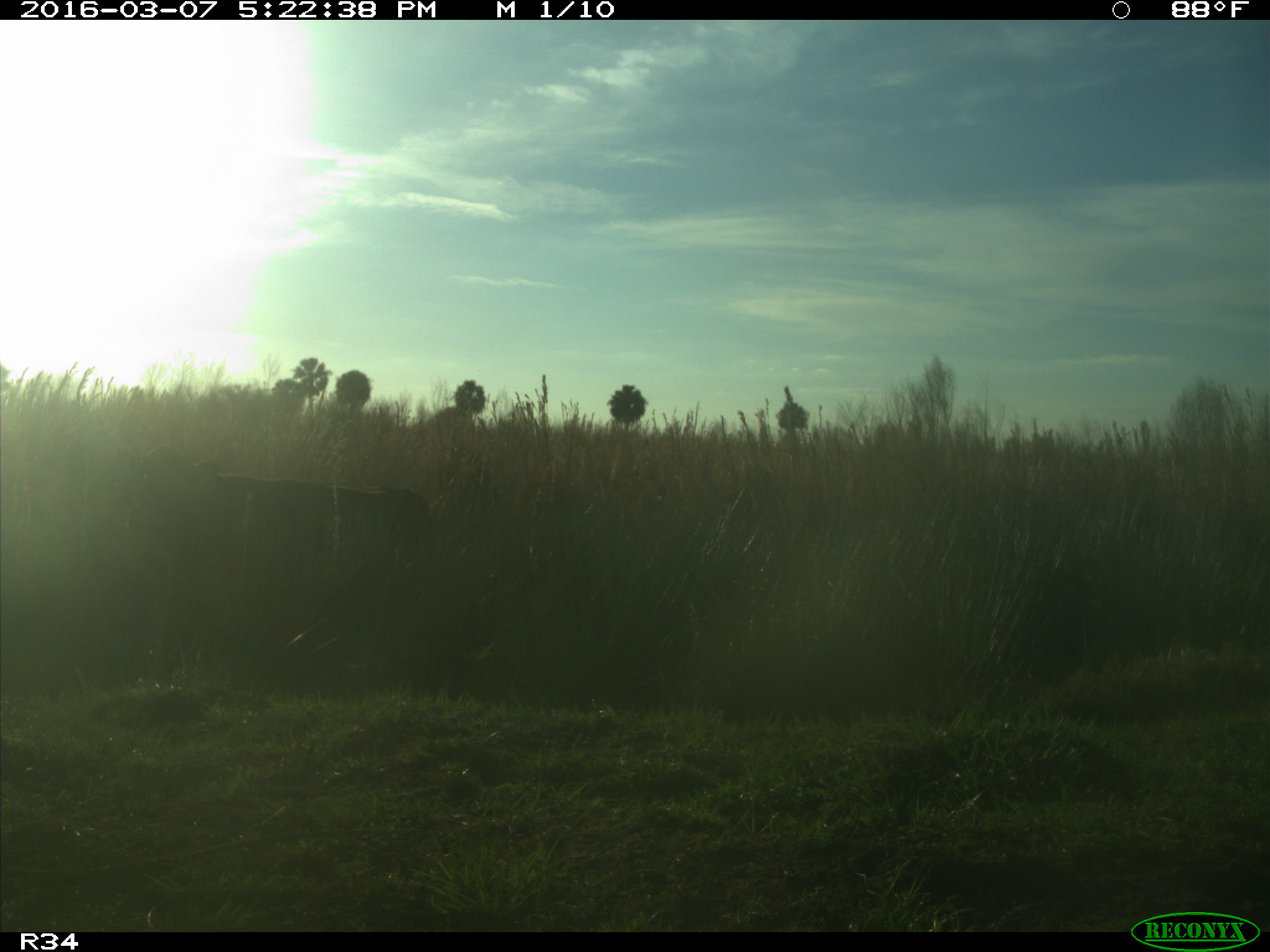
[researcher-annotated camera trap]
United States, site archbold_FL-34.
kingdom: Animalia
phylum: Chordata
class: Mammalia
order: Artiodactyla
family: Bovidae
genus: Bos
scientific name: Bos taurus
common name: domestic cow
Bos taurus (domestic cow).